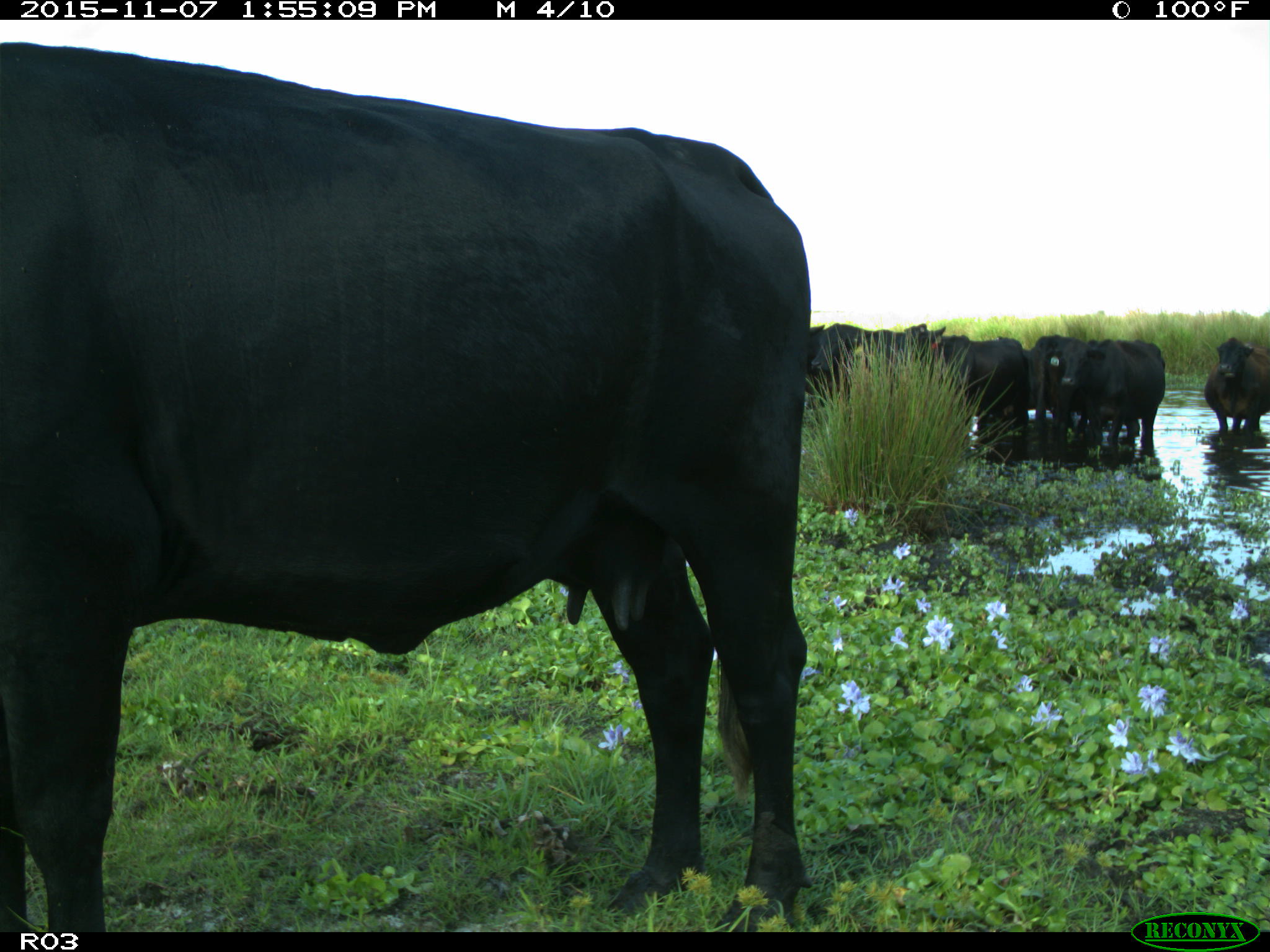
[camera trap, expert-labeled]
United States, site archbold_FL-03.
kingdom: Animalia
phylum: Chordata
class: Mammalia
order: Artiodactyla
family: Bovidae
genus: Bos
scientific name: Bos taurus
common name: domestic cow